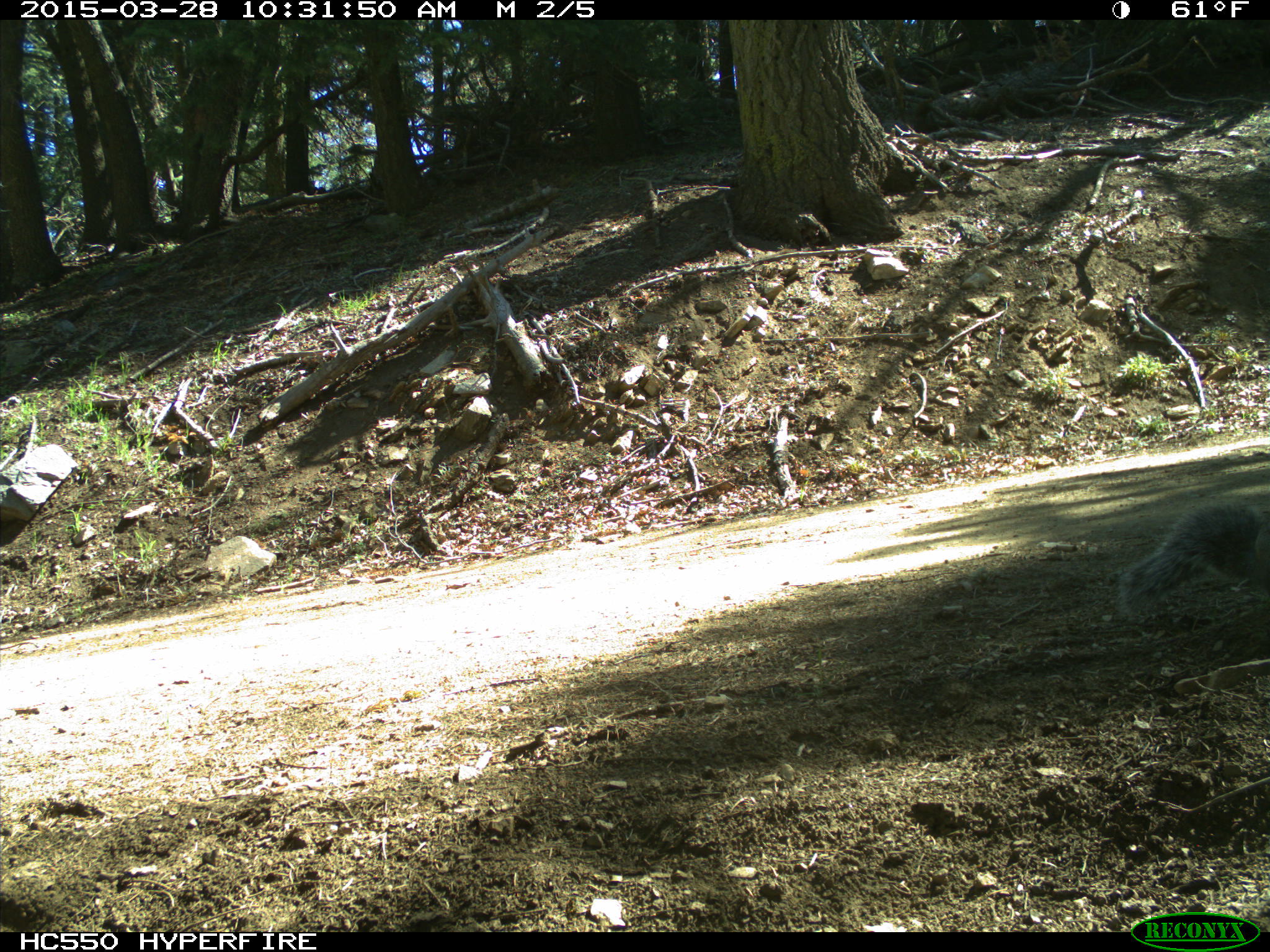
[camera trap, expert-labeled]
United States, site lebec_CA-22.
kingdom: Animalia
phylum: Chordata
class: Mammalia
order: Rodentia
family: Sciuridae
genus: Sciurus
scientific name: Sciurus carolinensis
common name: eastern gray squirrel